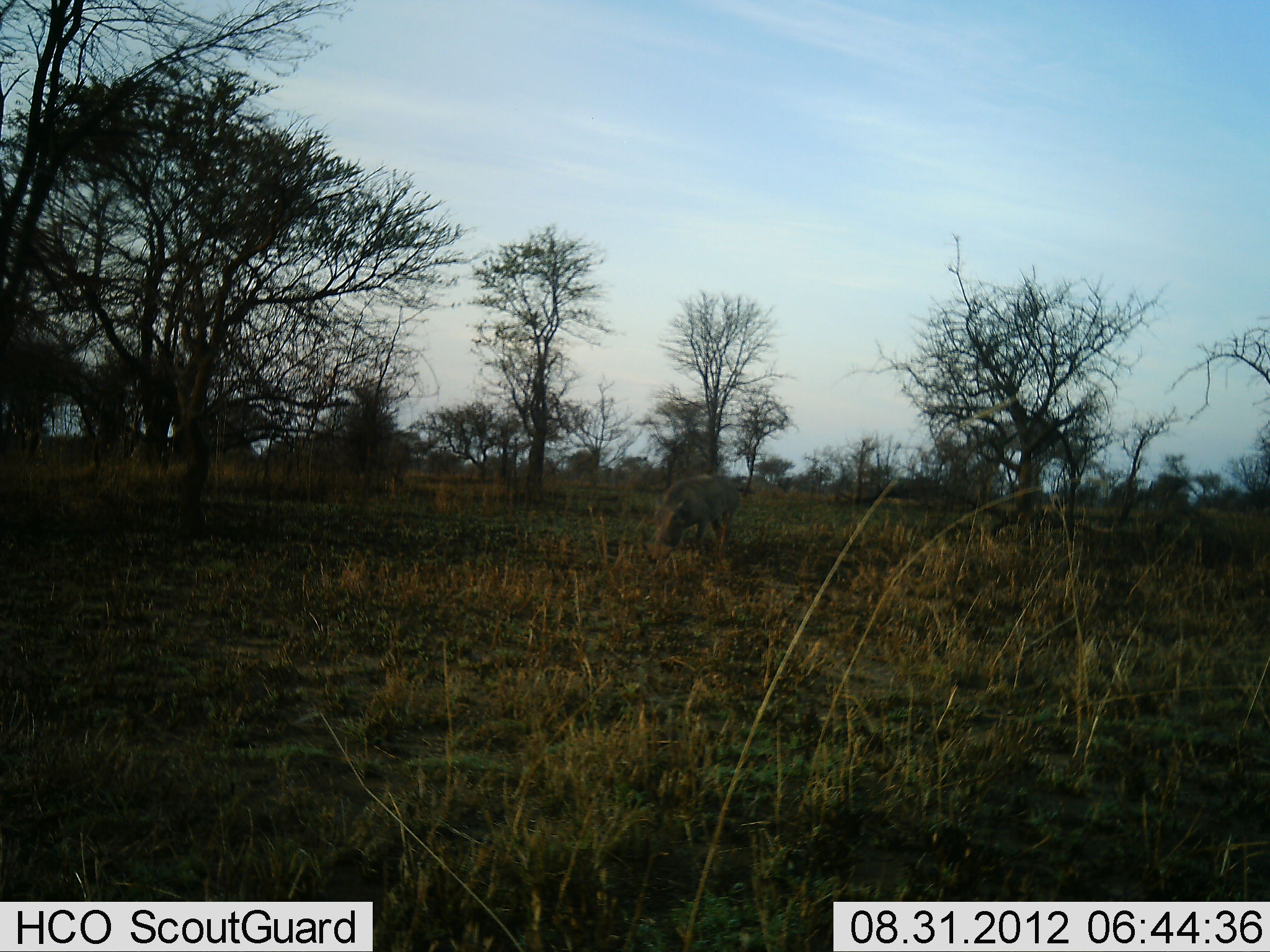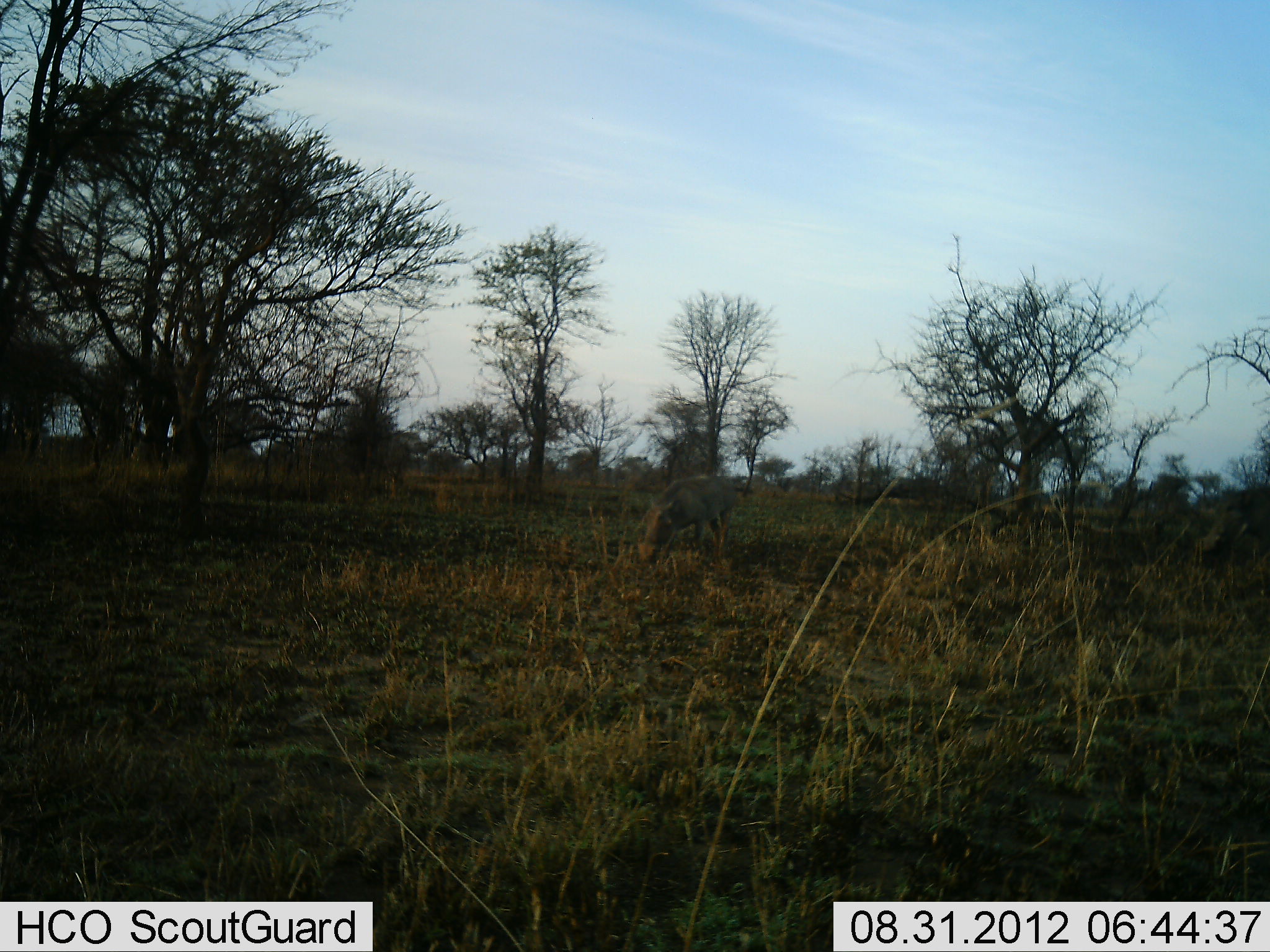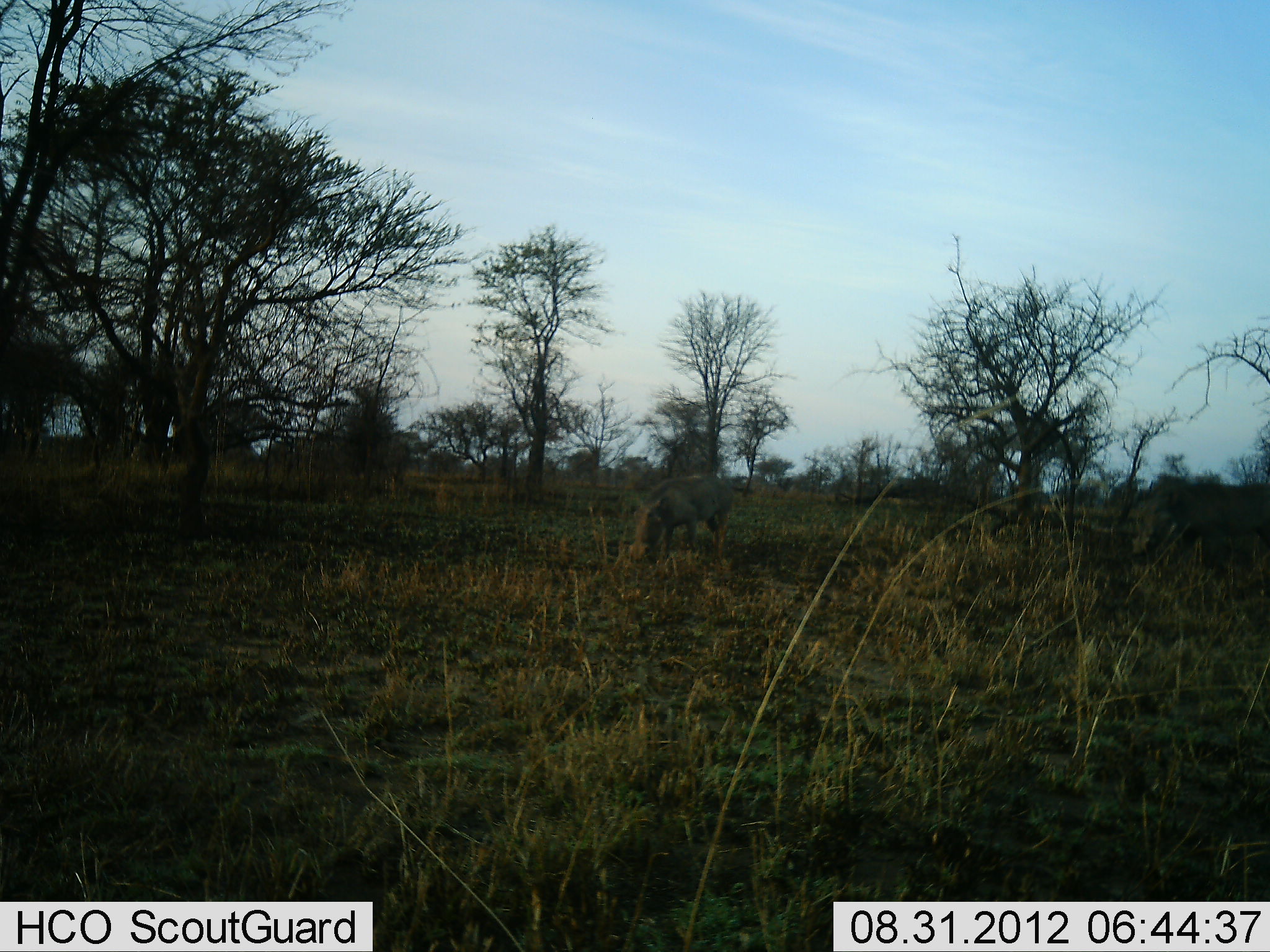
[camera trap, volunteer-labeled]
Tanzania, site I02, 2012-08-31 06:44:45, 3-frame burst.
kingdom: Animalia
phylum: Chordata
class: Mammalia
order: Artiodactyla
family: Suidae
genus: Phacochoerus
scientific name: Phacochoerus africanus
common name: warthog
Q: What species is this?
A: Warthog (Phacochoerus africanus).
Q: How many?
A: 2.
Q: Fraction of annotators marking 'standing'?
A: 20%.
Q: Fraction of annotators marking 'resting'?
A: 0%.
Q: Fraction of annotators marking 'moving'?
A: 80%.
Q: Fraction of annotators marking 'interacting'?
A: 0%.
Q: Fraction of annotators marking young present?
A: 0%.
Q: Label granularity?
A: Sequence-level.